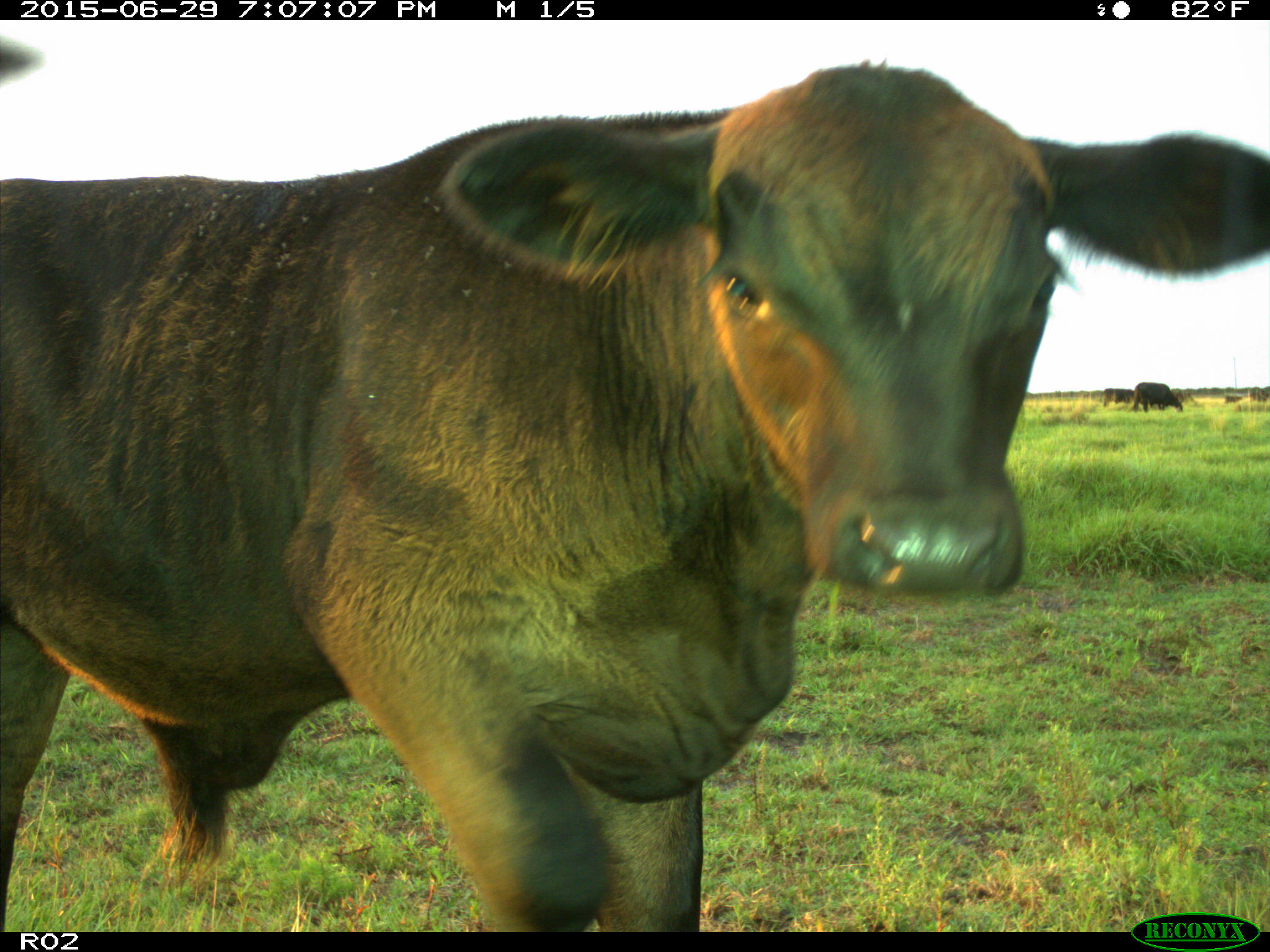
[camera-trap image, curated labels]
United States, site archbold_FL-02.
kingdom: Animalia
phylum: Chordata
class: Mammalia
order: Artiodactyla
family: Bovidae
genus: Bos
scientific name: Bos taurus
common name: domestic cow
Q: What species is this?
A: Bos taurus (domestic cow).